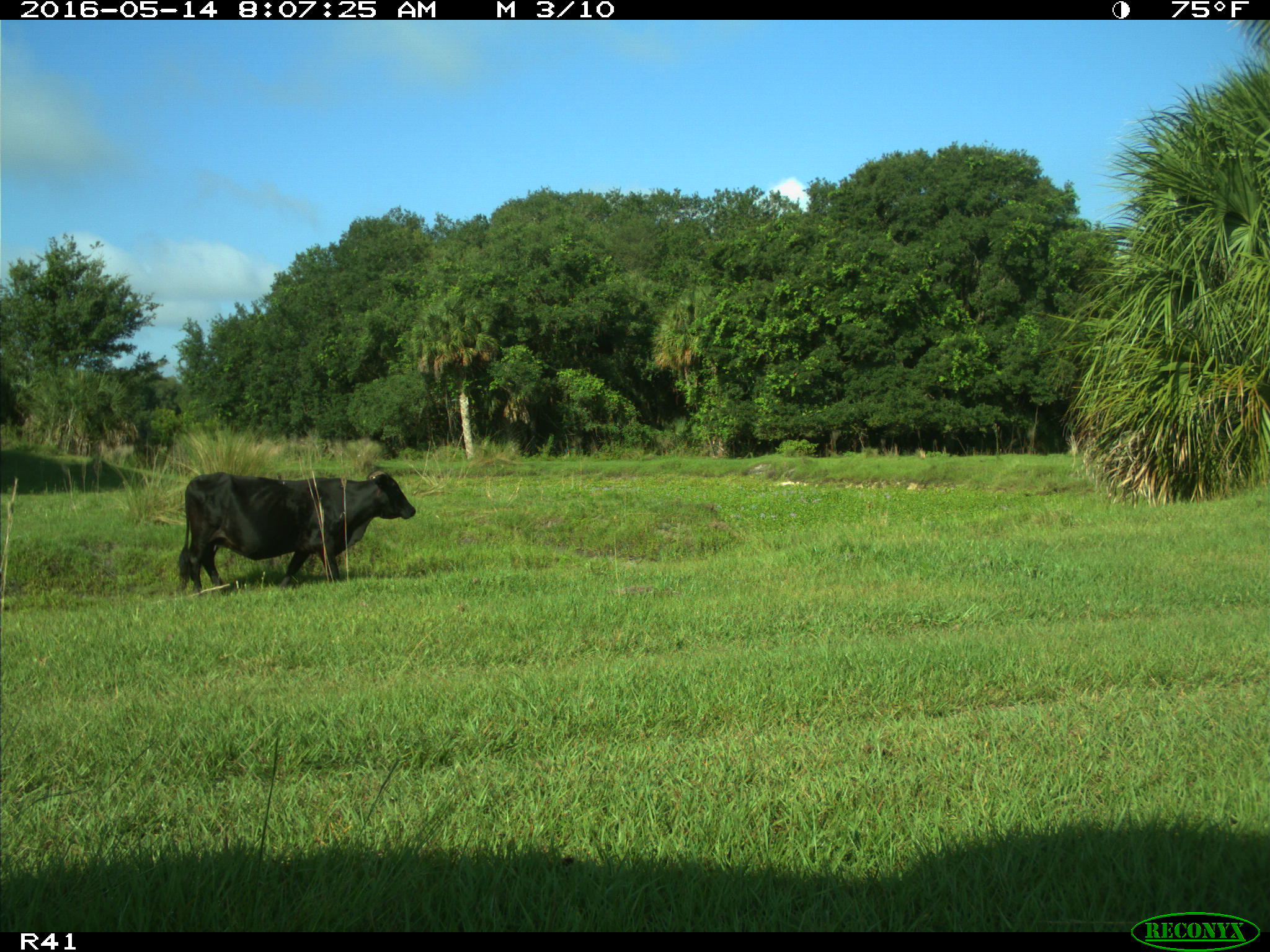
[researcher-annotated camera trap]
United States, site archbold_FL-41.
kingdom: Animalia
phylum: Chordata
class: Mammalia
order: Artiodactyla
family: Bovidae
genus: Bos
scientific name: Bos taurus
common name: domestic cow